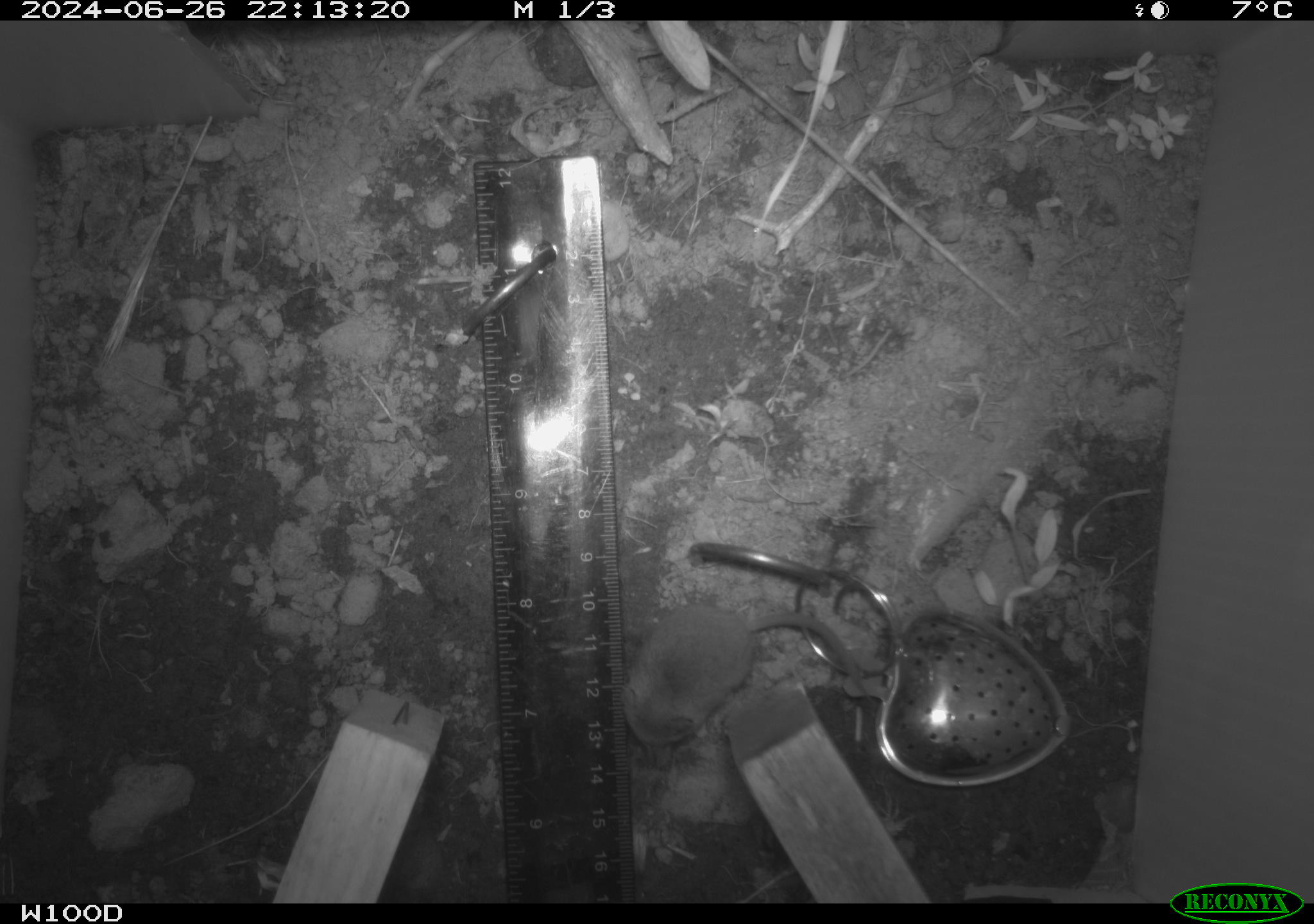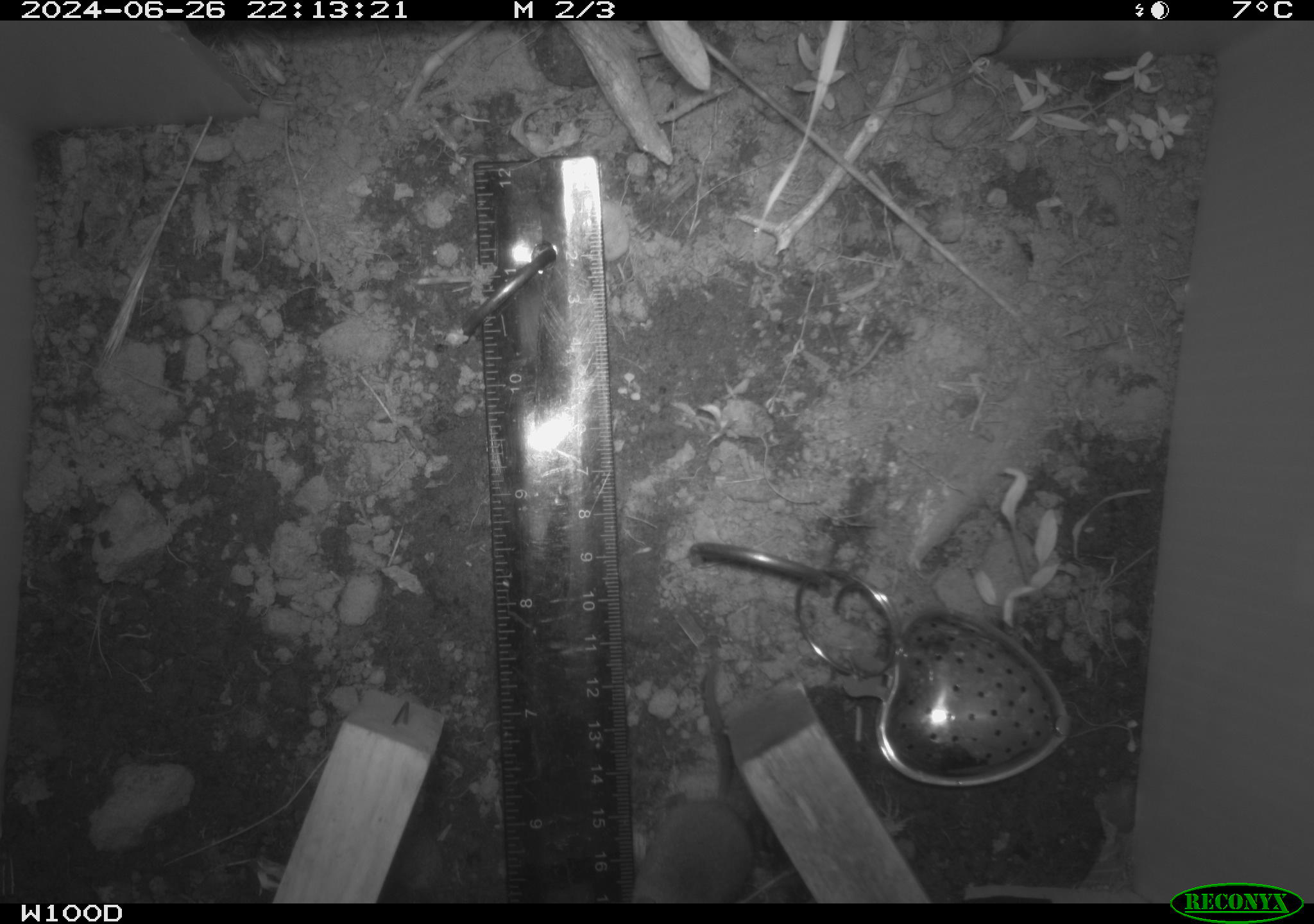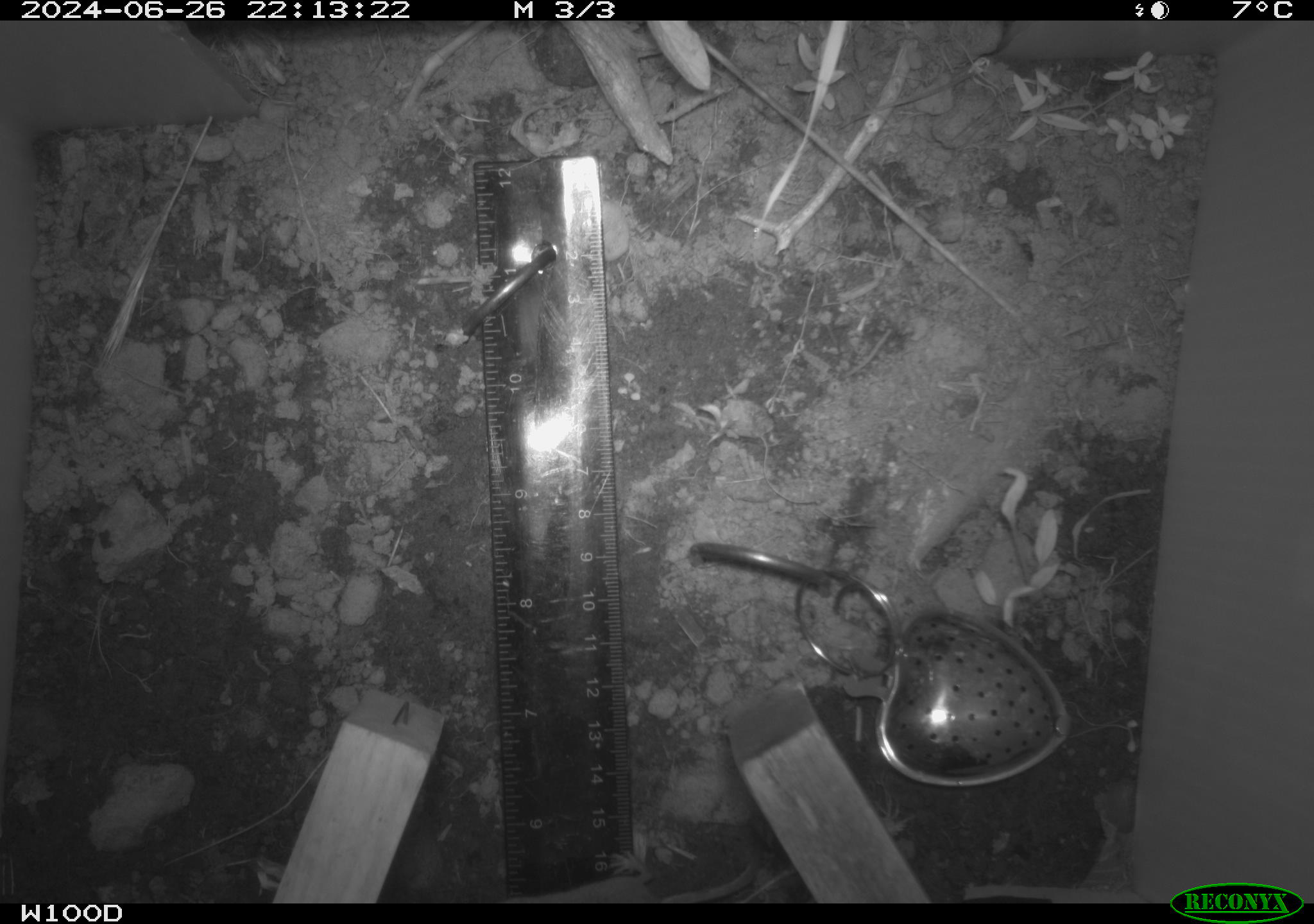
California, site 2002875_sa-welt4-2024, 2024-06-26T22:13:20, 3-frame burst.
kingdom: Animalia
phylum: Chordata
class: Mammalia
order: Eulipotyphla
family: Soricidae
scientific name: Soricidae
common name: shrews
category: soricidae family